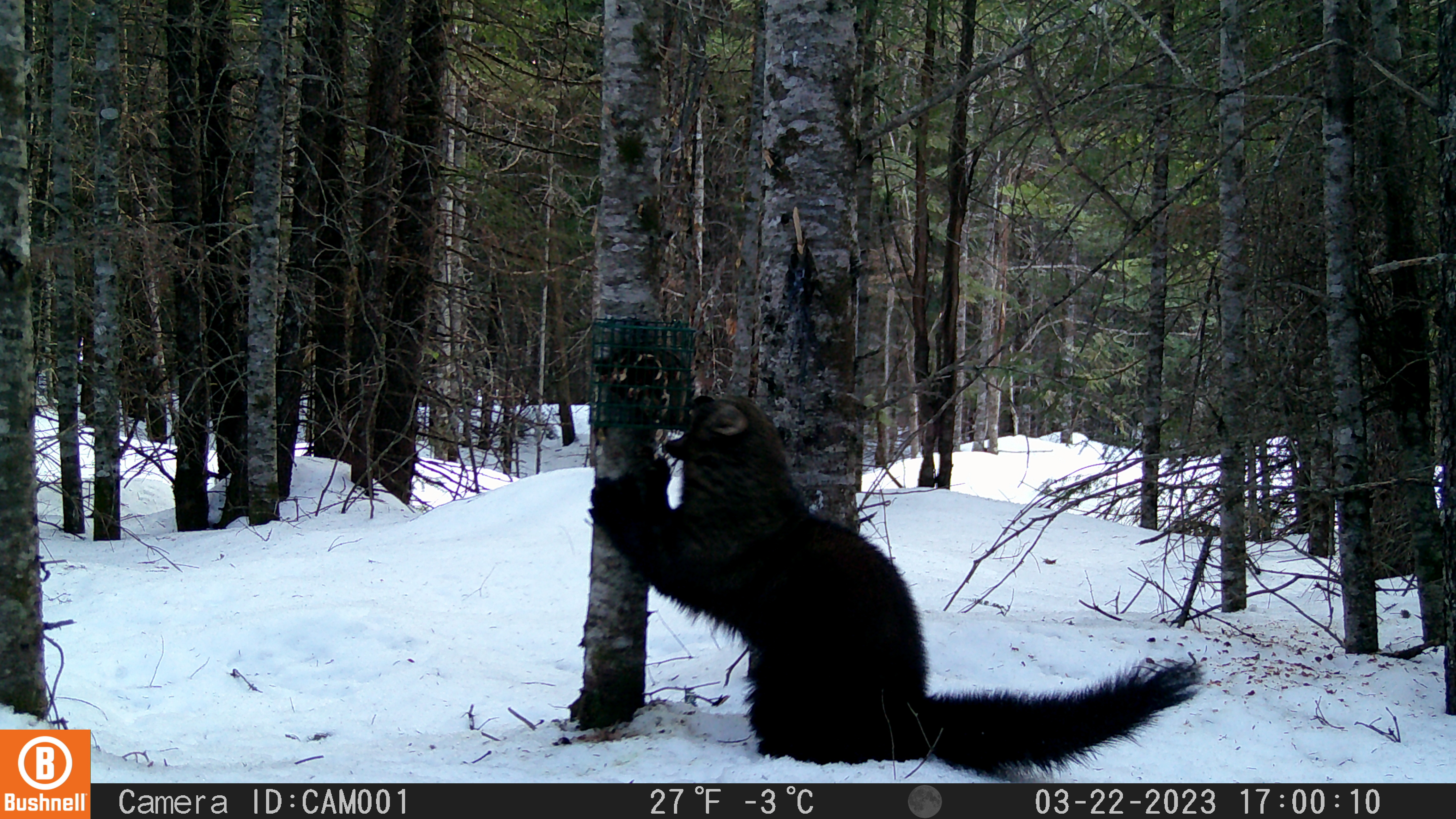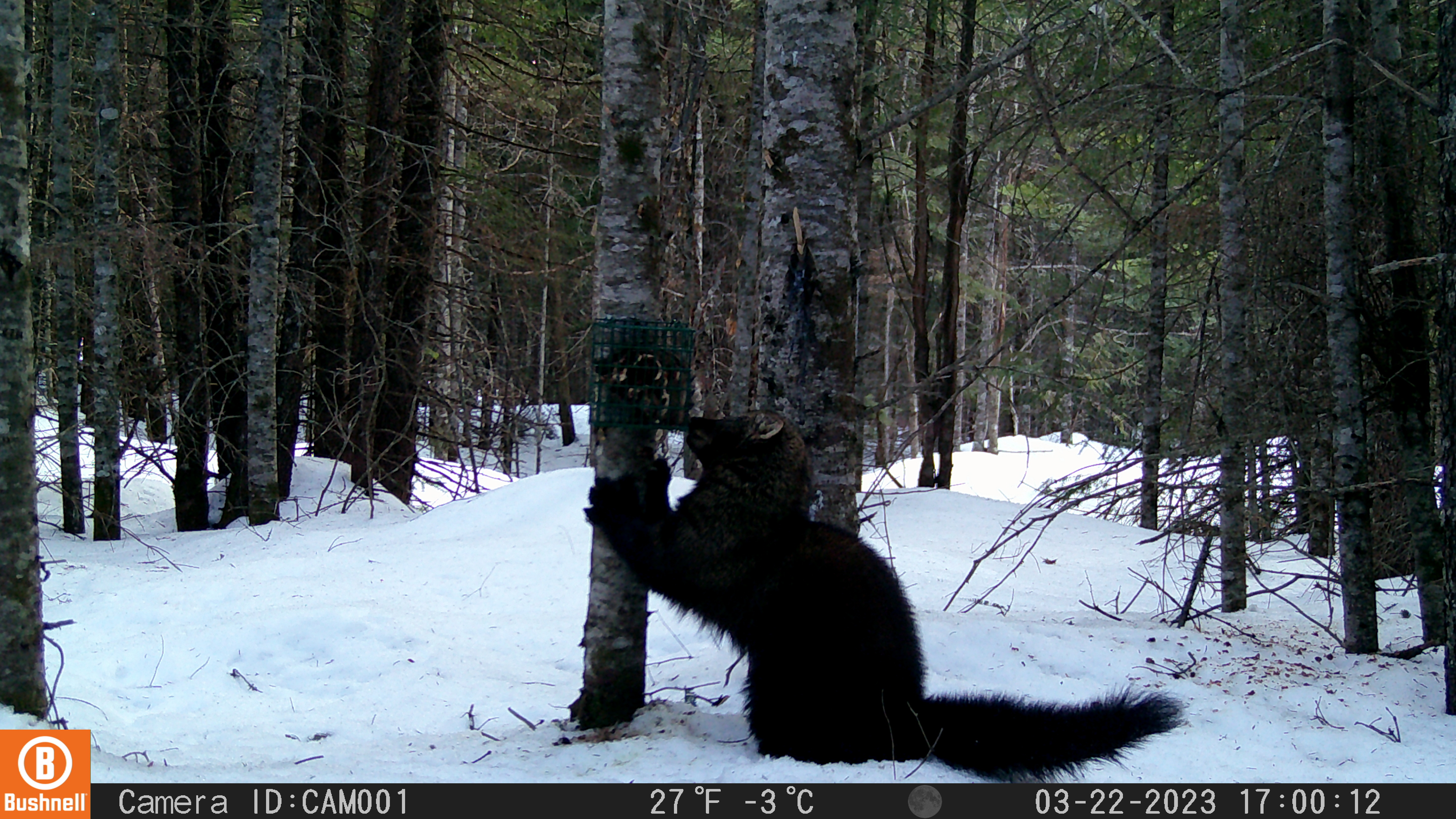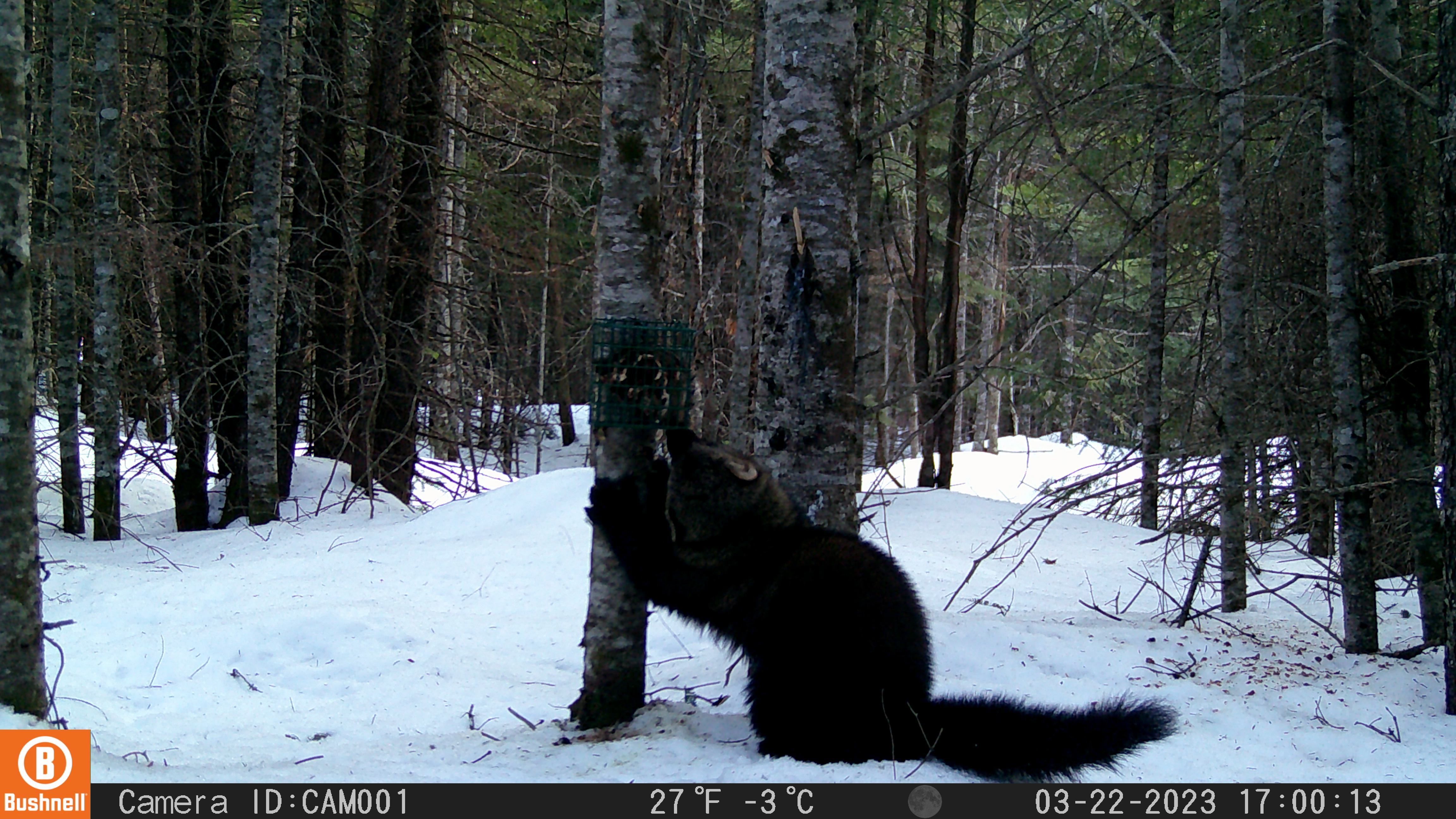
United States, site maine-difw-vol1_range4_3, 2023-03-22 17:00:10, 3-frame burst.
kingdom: Animalia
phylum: Chordata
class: Mammalia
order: Carnivora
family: Mustelidae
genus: Pekania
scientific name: Pekania pennanti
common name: fisher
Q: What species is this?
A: Fisher (Pekania pennanti).